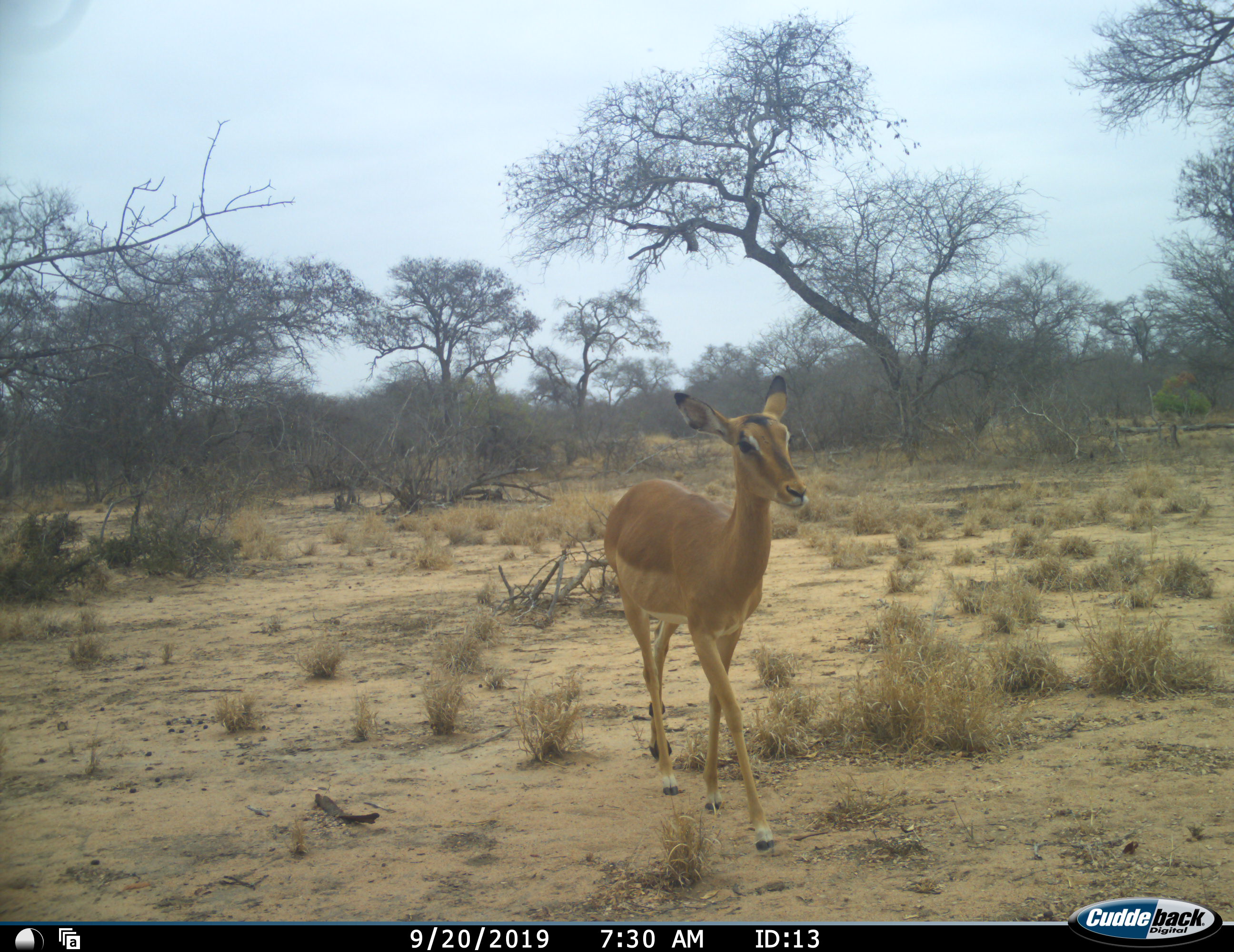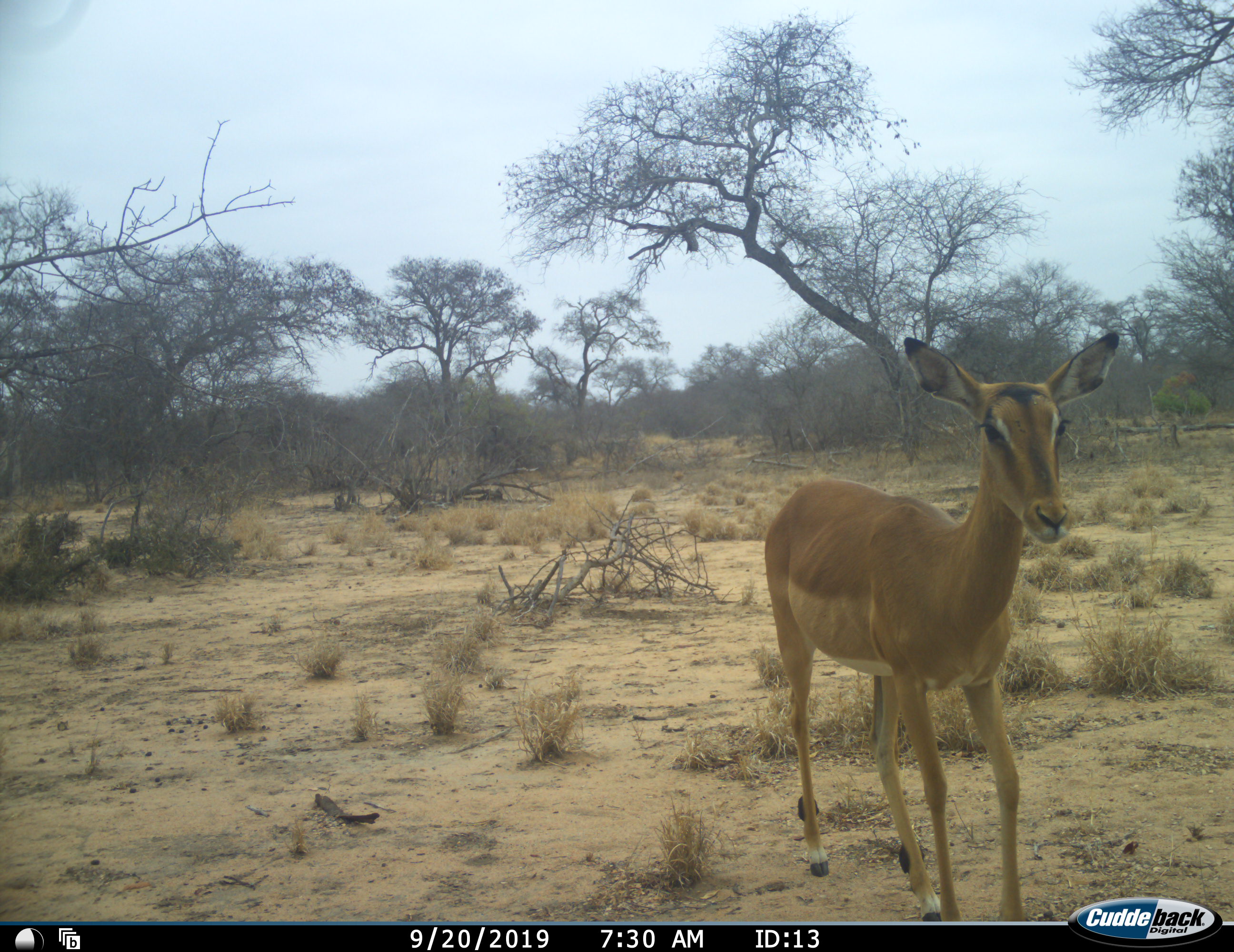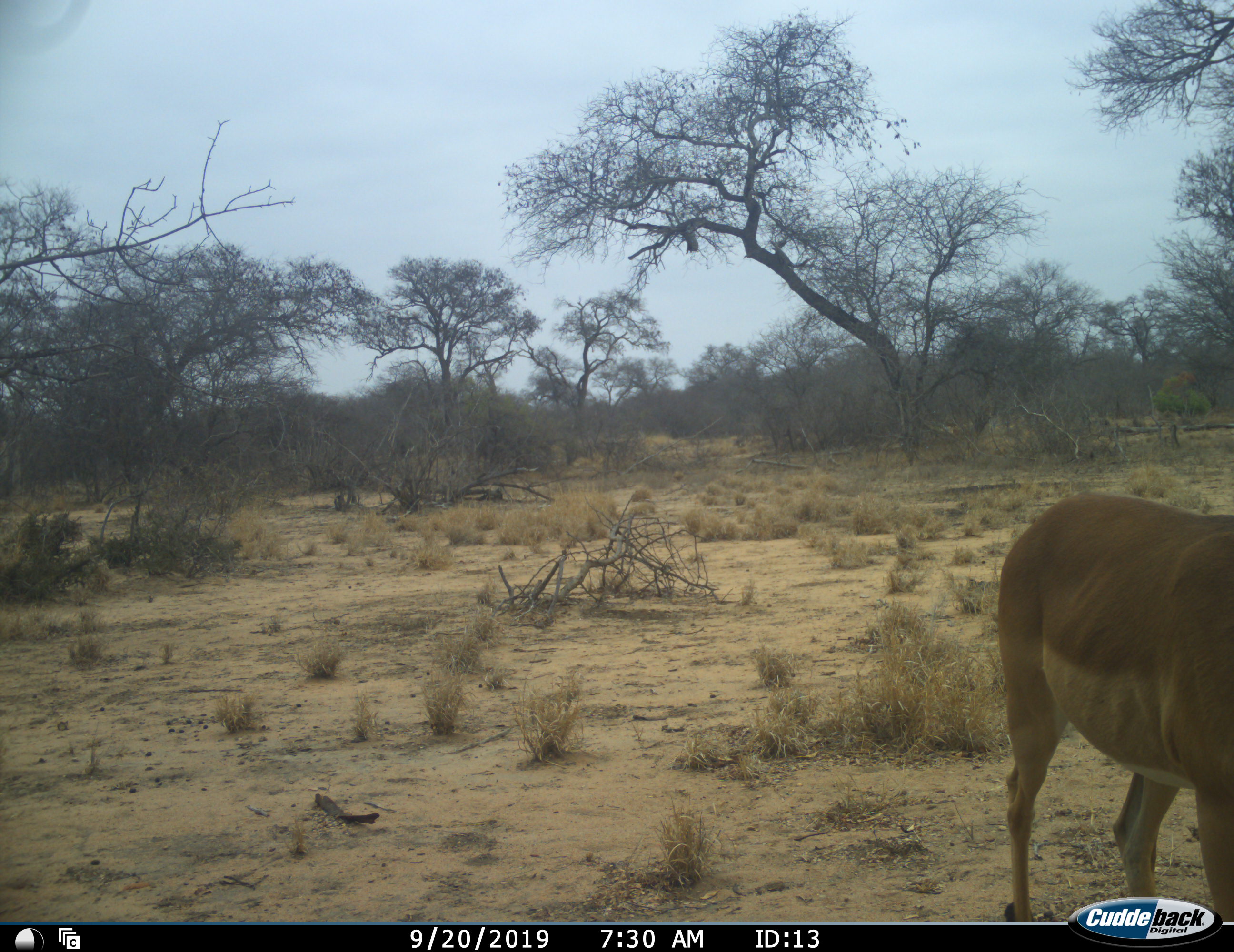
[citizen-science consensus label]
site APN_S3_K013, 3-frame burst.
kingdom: Animalia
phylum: Chordata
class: Mammalia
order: Artiodactyla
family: Bovidae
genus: Aepyceros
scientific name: Aepyceros melampus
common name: impala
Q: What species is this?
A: Impala (Aepyceros melampus).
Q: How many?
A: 1.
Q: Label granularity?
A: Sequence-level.